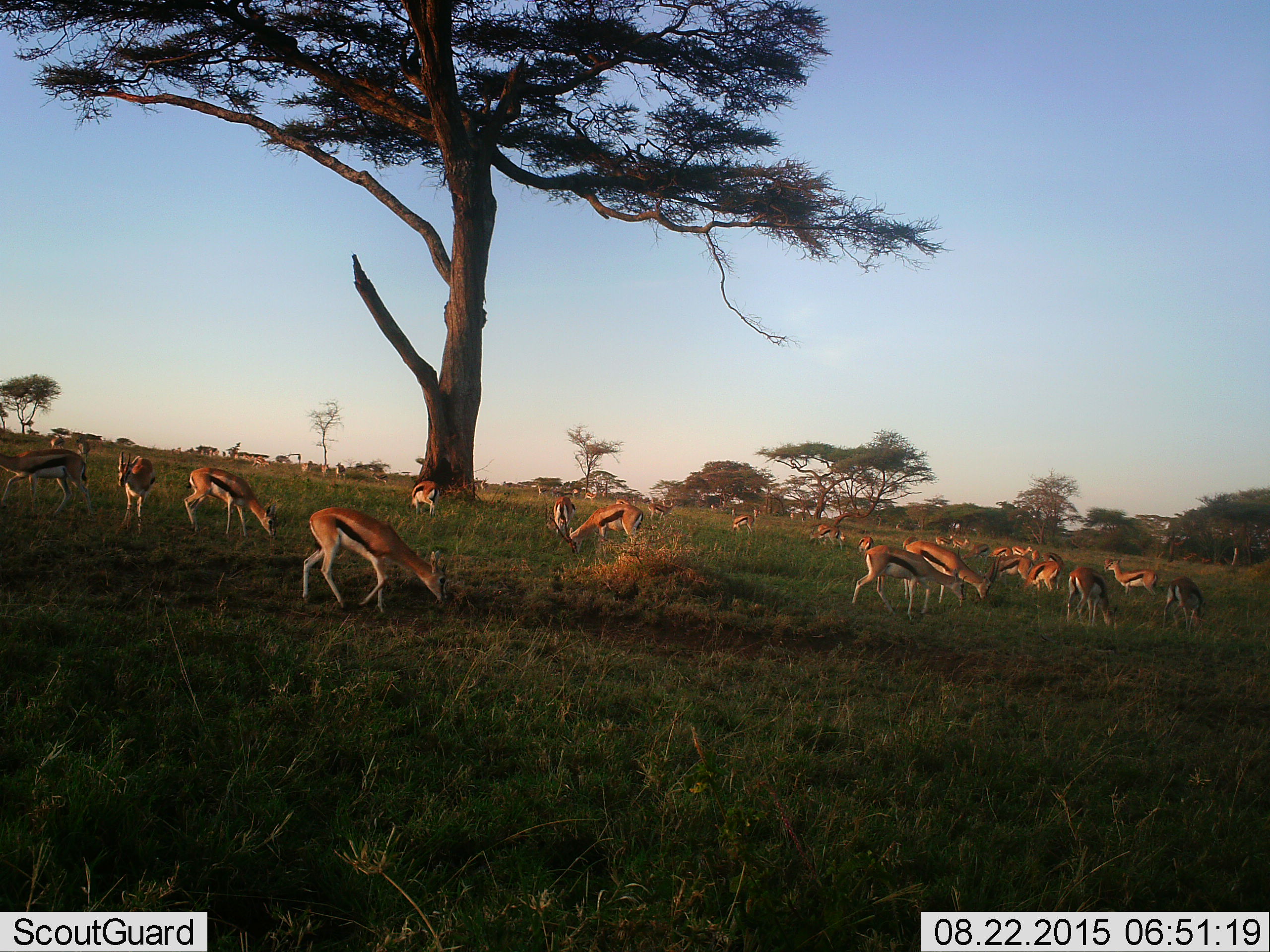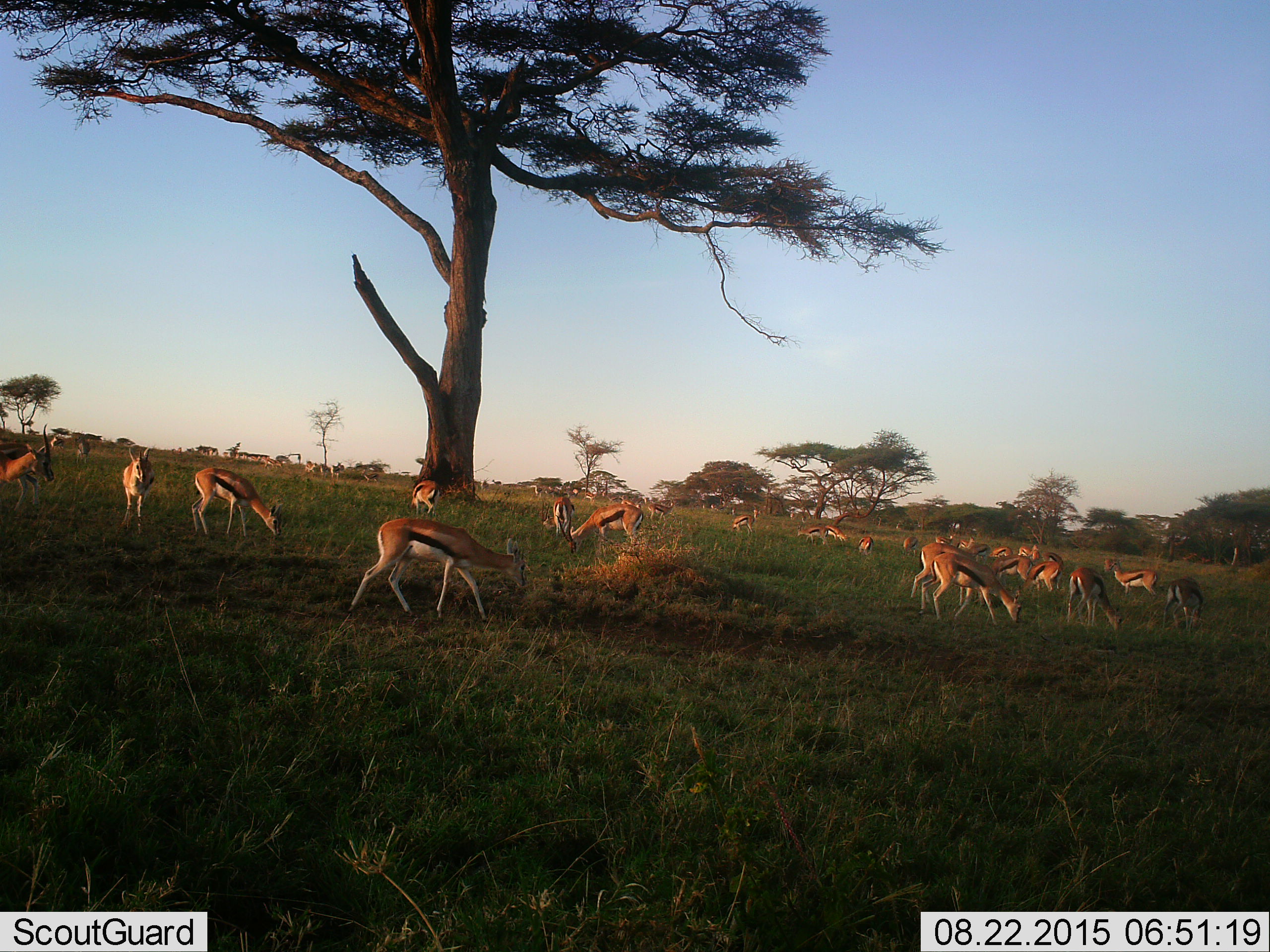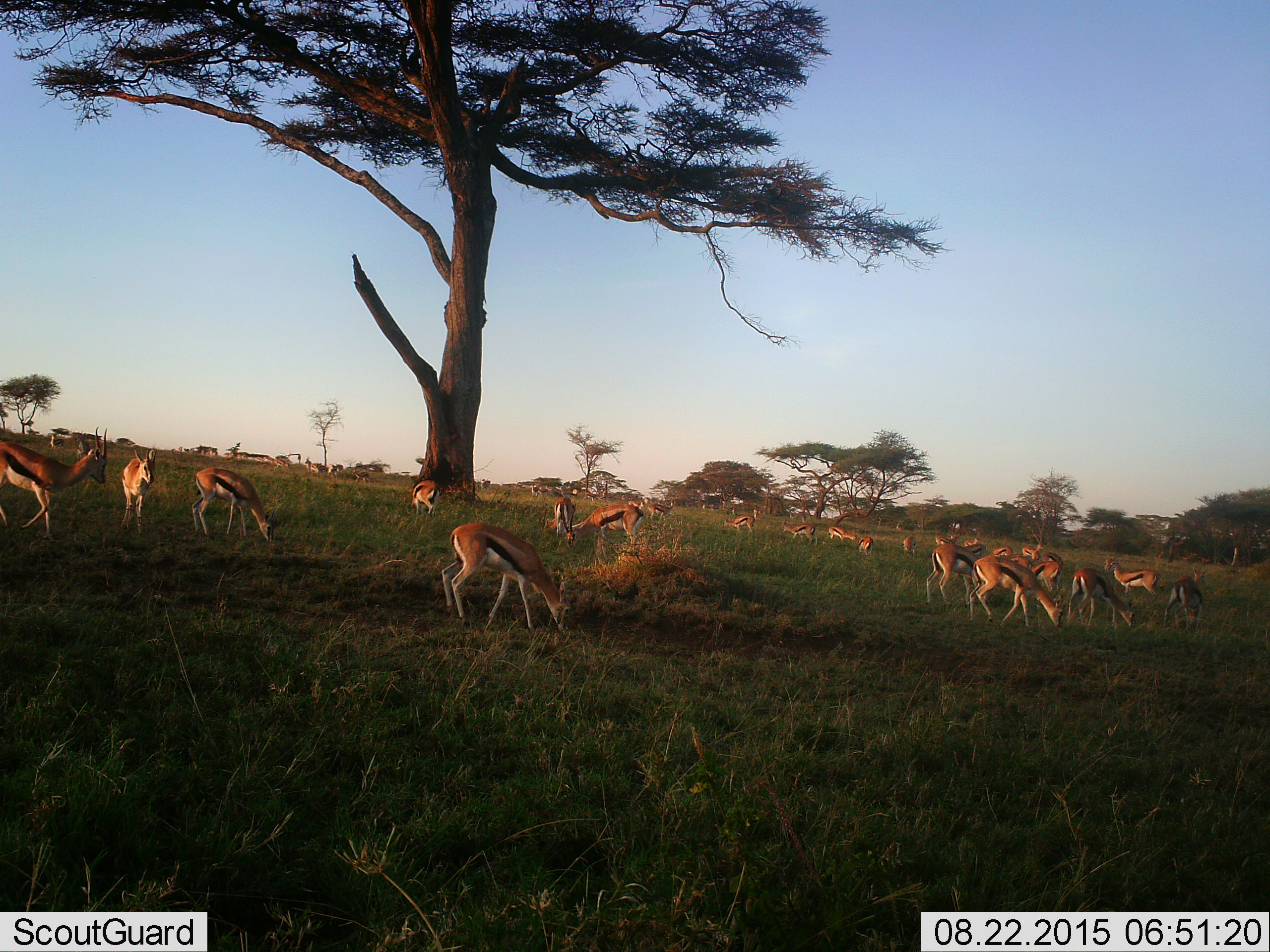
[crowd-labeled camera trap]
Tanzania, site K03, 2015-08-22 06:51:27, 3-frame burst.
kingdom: Animalia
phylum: Chordata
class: Mammalia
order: Artiodactyla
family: Bovidae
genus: Eudorcas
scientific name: Eudorcas thomsonii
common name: thomson's gazelle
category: gazellethomsons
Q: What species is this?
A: Gazellethomsons (thomson's gazelle) (Eudorcas thomsonii).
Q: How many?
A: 11-50.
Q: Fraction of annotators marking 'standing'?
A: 62%.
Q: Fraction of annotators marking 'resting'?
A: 25%.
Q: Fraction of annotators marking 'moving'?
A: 62%.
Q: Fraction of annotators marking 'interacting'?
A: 12%.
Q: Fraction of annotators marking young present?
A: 12%.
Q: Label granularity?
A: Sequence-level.